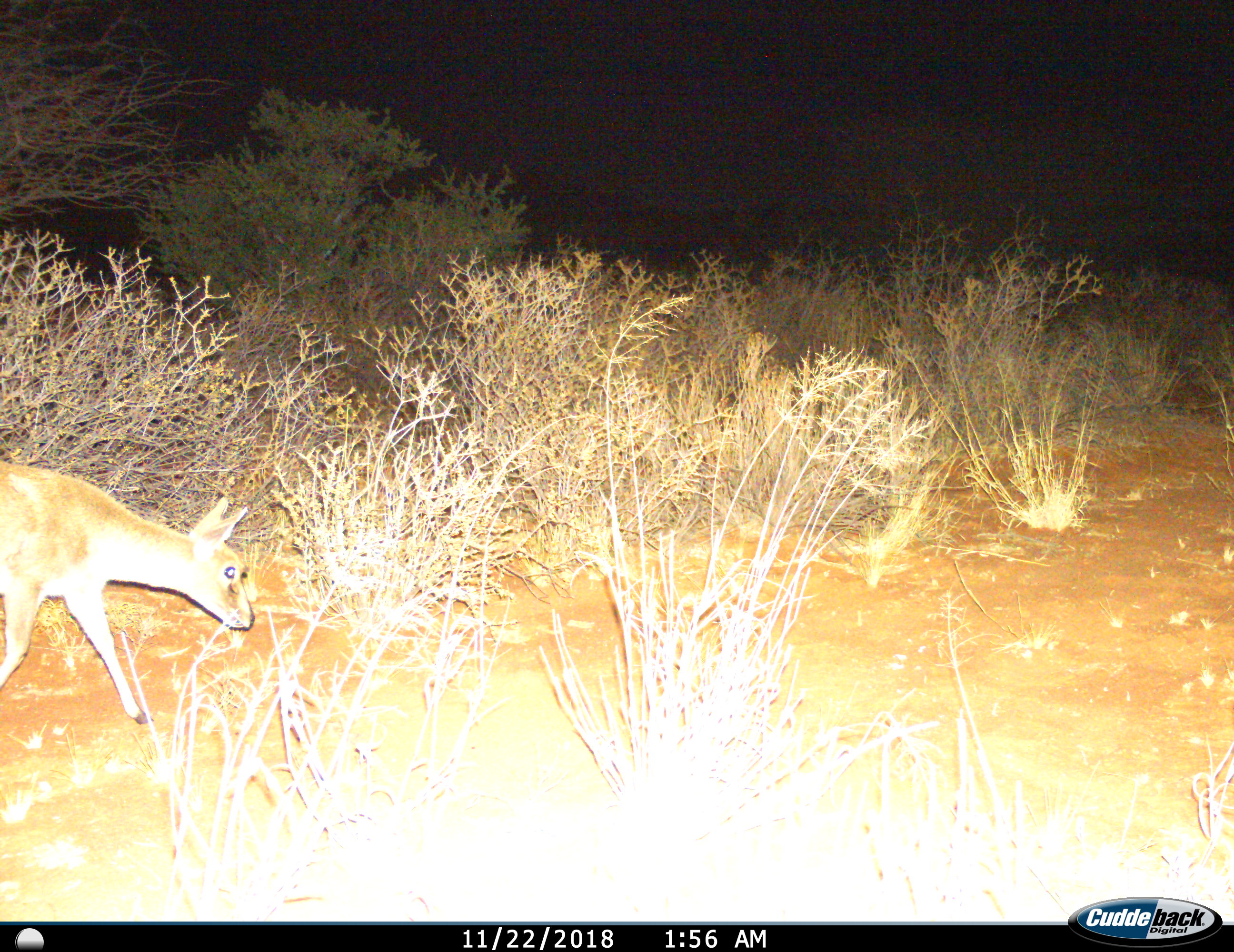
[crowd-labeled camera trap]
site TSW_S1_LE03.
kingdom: Animalia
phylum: Chordata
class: Mammalia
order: Artiodactyla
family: Bovidae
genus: Sylvicapra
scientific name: Sylvicapra grimmia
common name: common duiker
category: duikercommongrey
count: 1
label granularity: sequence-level